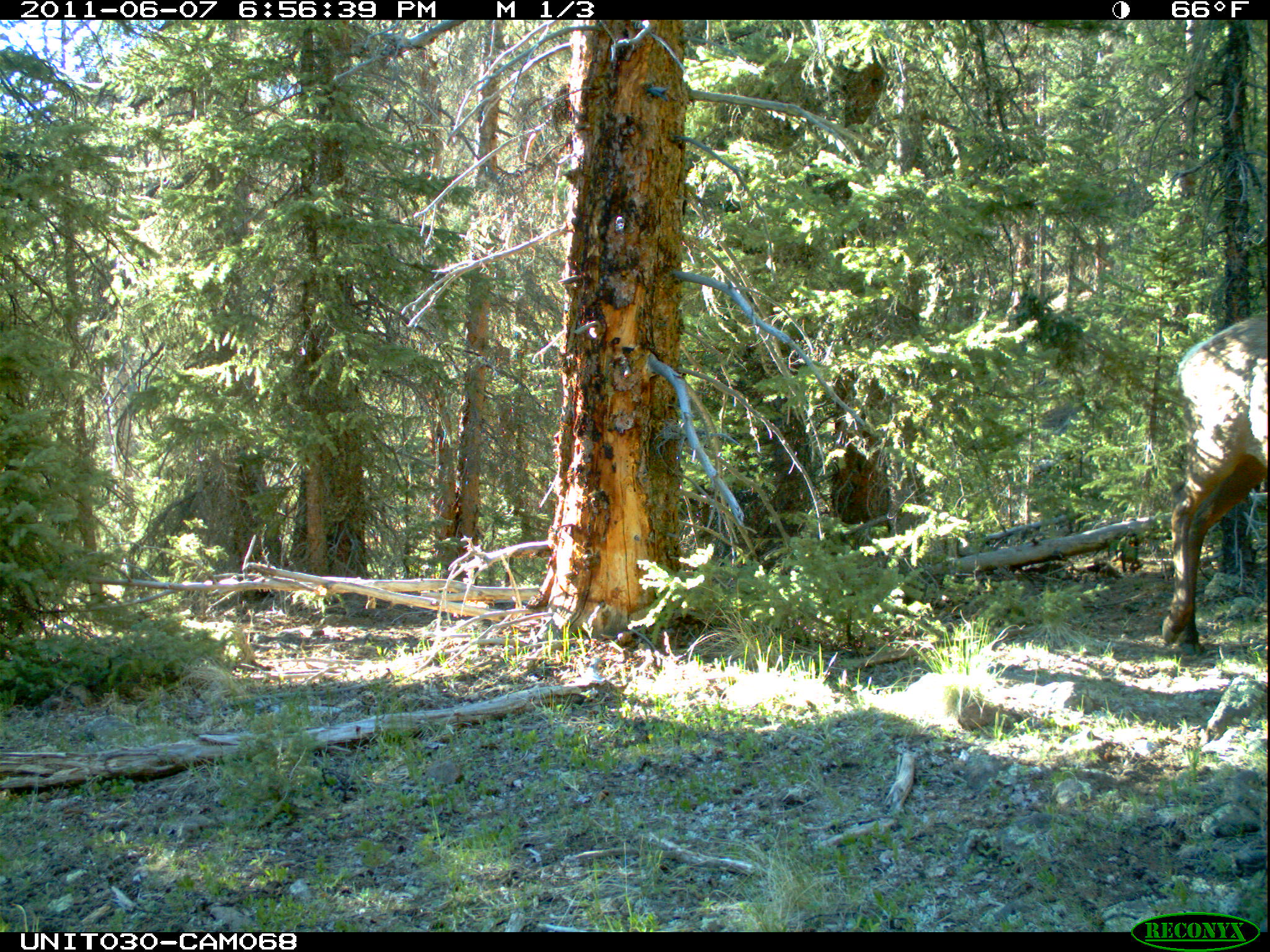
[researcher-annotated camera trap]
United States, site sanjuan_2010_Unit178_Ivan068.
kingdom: Animalia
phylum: Chordata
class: Mammalia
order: Artiodactyla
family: Cervidae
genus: Cervus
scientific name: Cervus elaphus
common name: red deer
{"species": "Cervus elaphus (red deer)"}